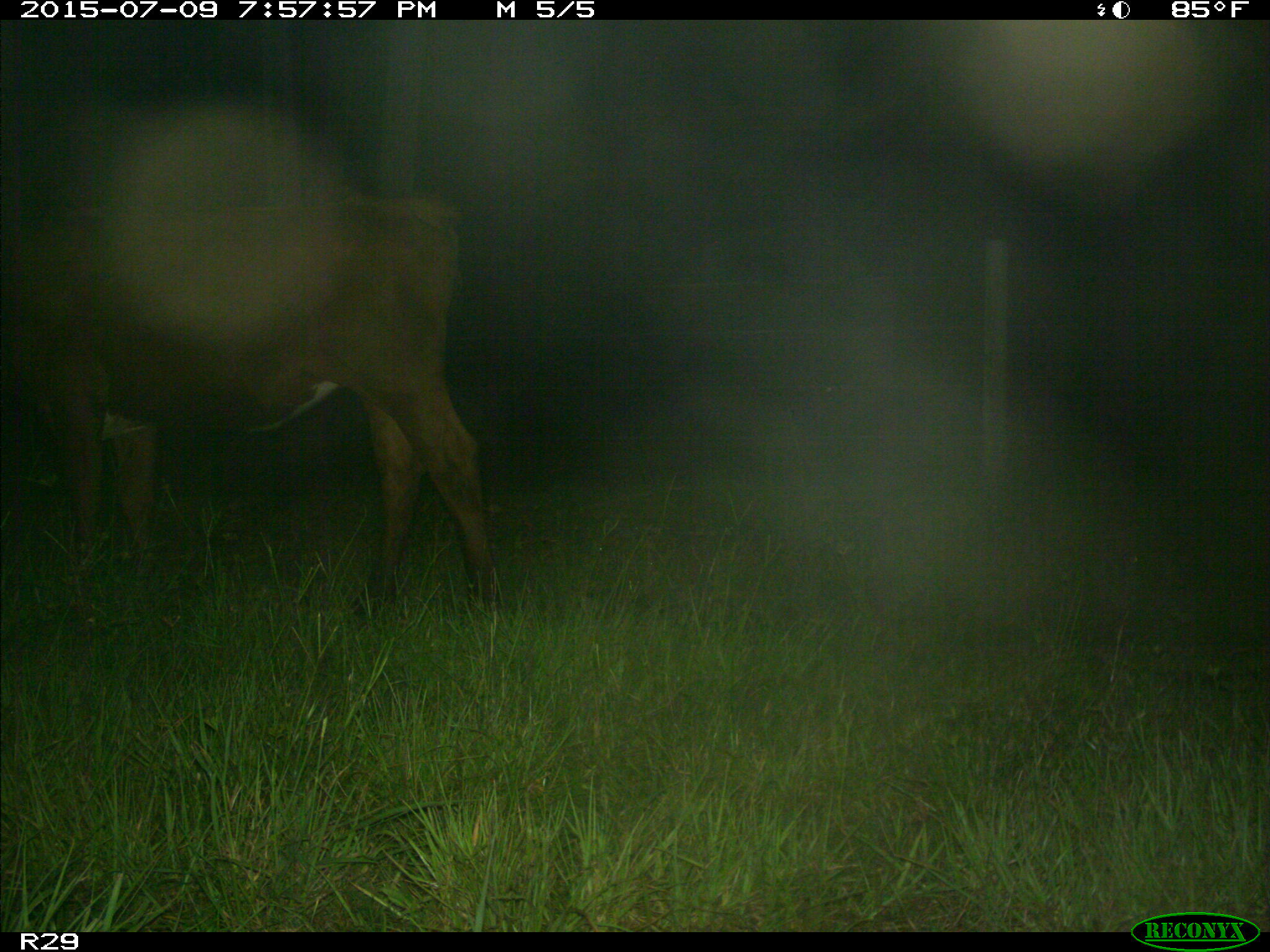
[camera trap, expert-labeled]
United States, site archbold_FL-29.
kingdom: Animalia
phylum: Chordata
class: Mammalia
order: Artiodactyla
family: Bovidae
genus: Bos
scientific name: Bos taurus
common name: domestic cow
Bos taurus (domestic cow).